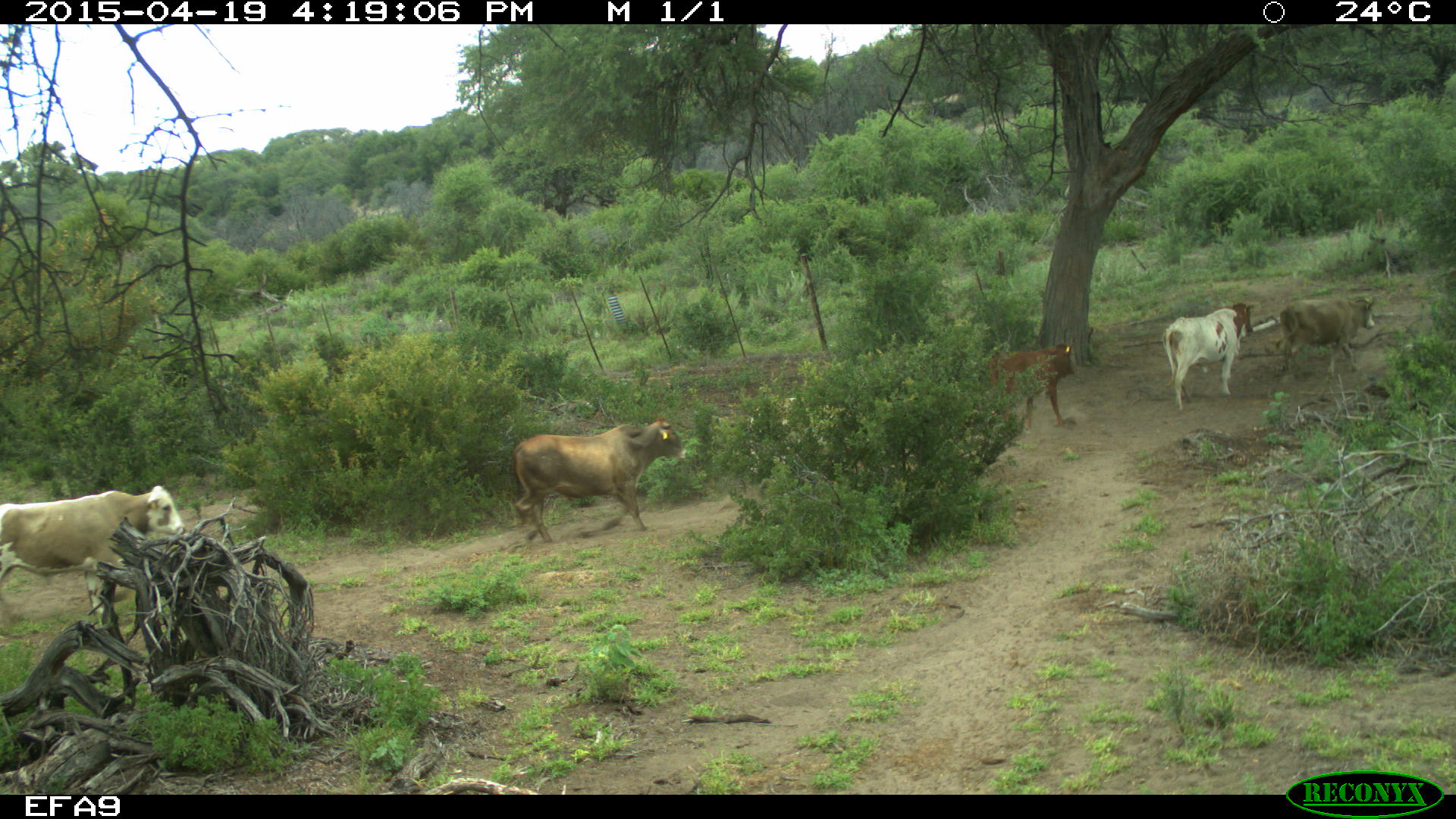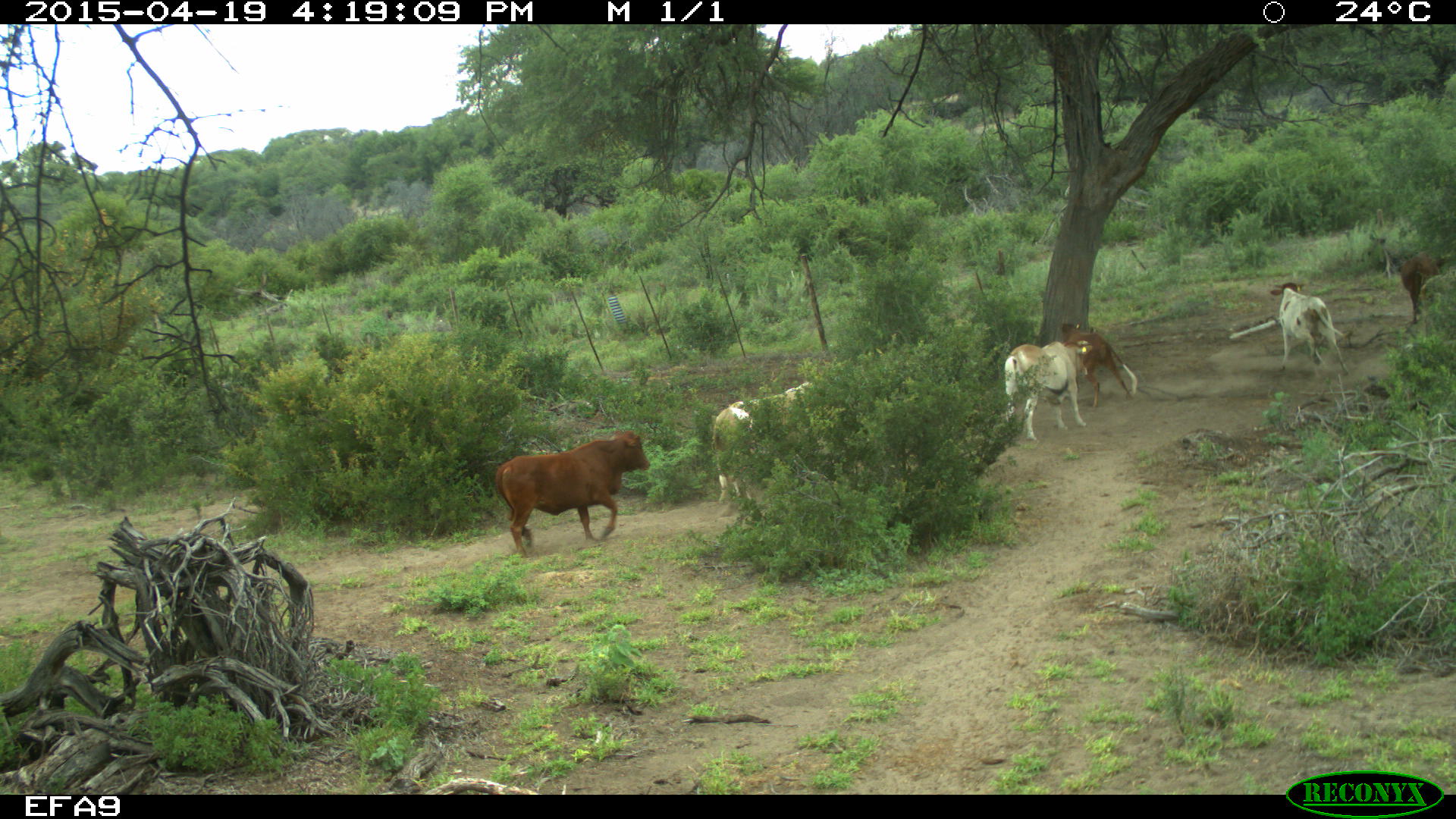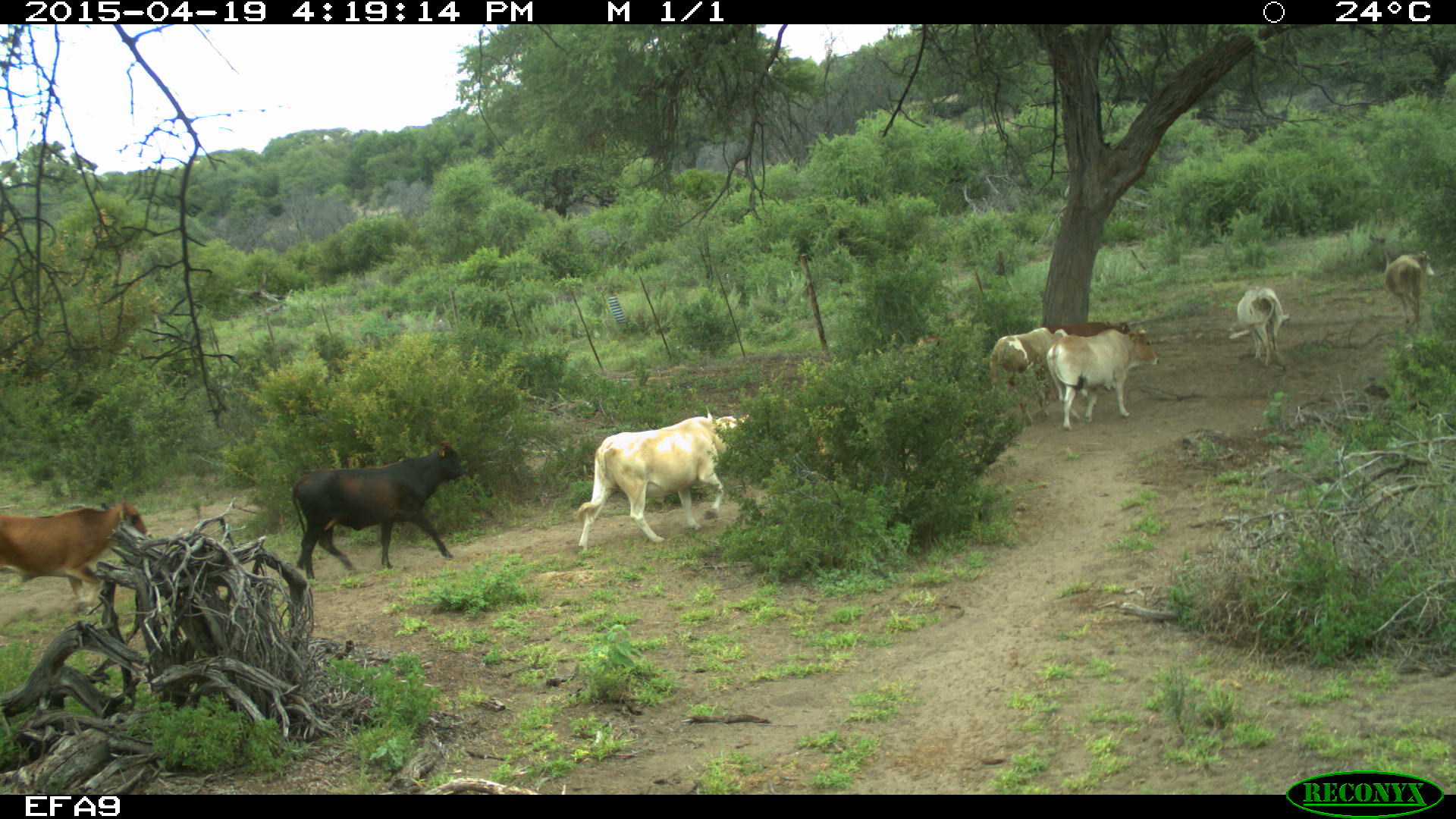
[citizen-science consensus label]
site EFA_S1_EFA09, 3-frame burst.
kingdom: Animalia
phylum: Chordata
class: Mammalia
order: Artiodactyla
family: Bovidae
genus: Bos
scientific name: Bos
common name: cattle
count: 8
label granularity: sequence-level